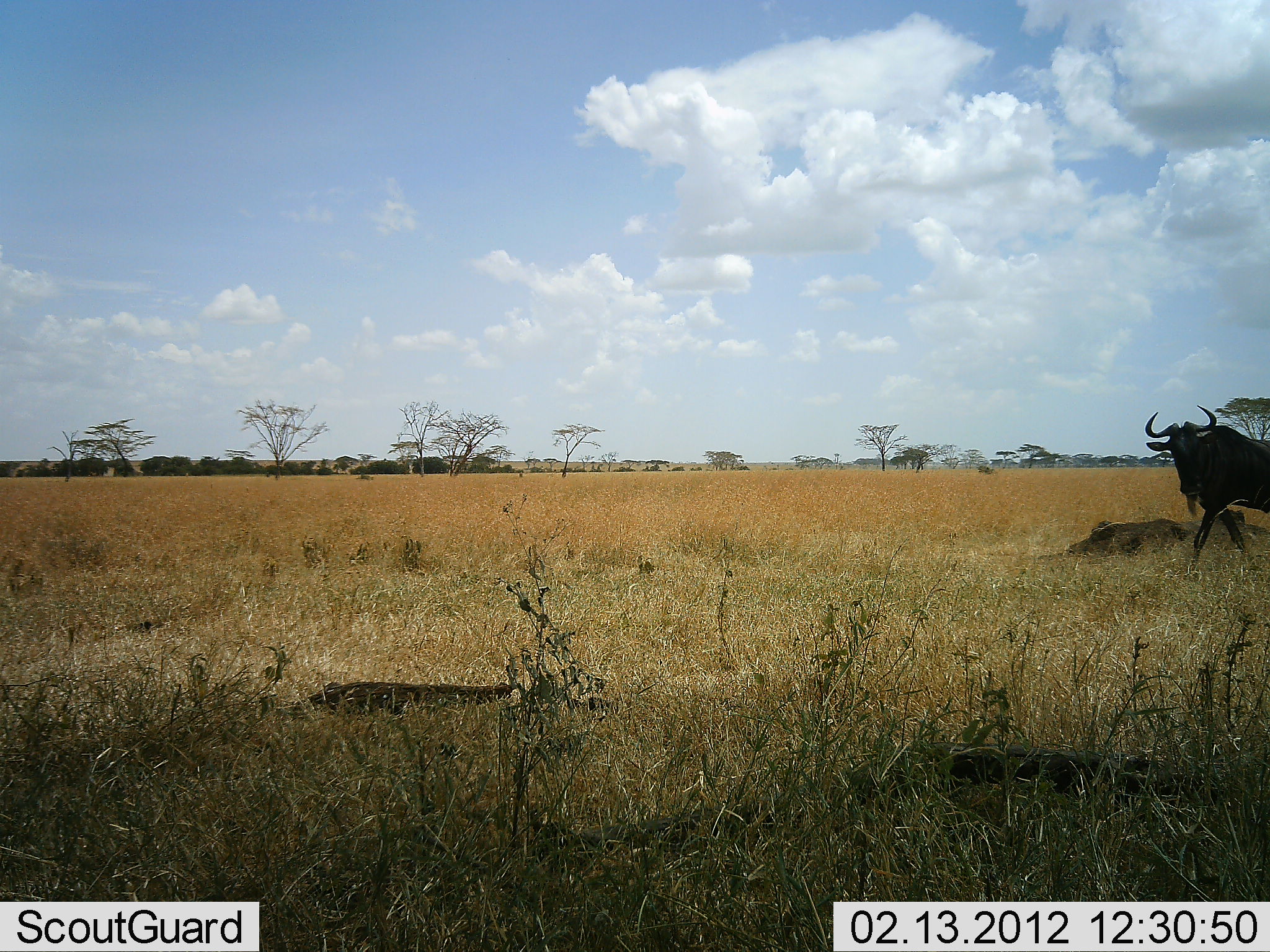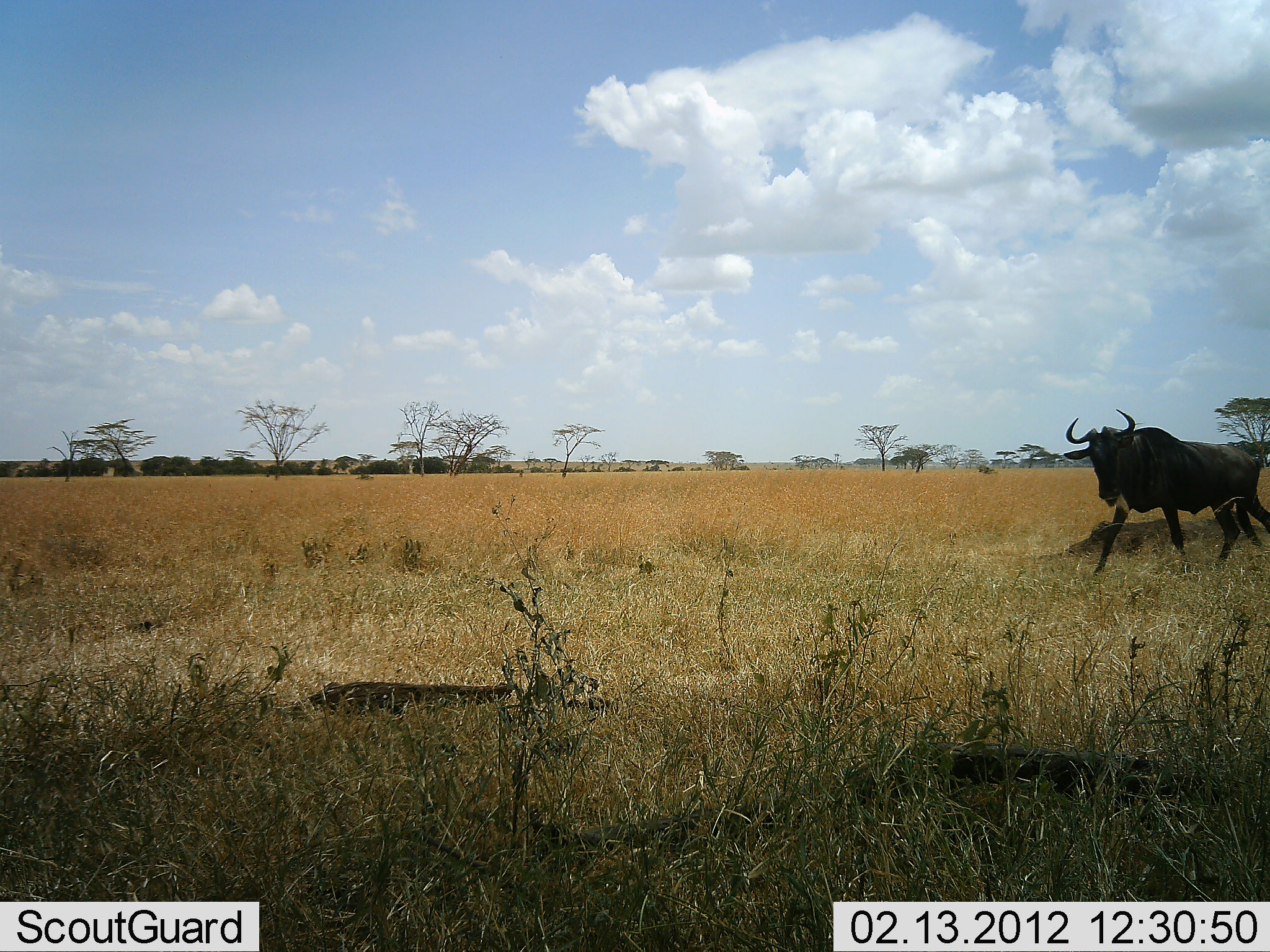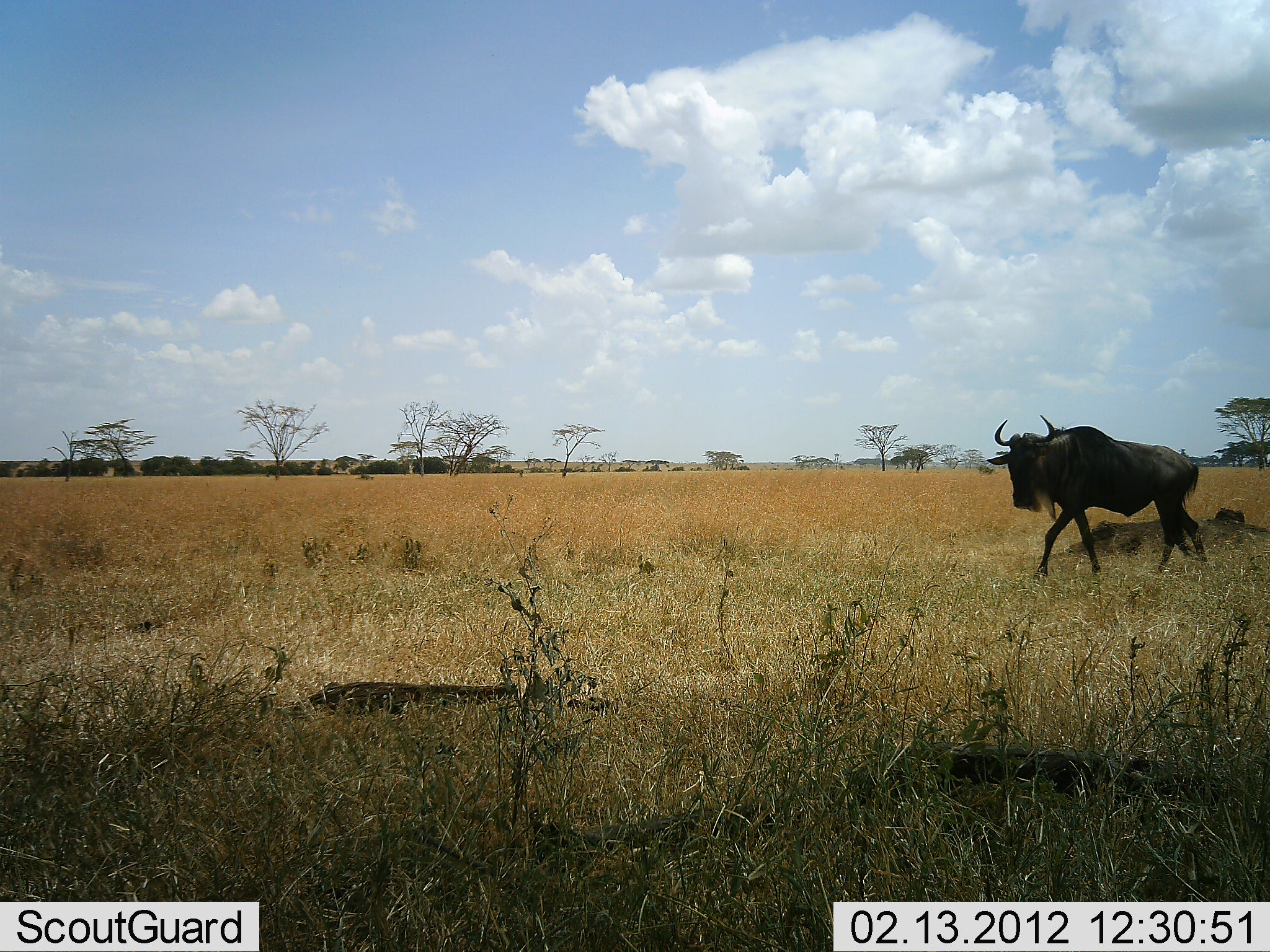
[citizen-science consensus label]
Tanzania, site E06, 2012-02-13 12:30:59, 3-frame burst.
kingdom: Animalia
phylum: Chordata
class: Mammalia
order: Artiodactyla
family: Bovidae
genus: Connochaetes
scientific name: Connochaetes taurinus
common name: blue wildebeest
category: wildebeest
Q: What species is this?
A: Wildebeest (blue wildebeest) (Connochaetes taurinus).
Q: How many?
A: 1.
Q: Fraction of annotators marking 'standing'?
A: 0%.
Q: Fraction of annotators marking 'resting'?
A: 5%.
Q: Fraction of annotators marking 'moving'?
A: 100%.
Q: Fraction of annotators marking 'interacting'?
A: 0%.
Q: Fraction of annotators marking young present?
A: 0%.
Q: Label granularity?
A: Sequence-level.